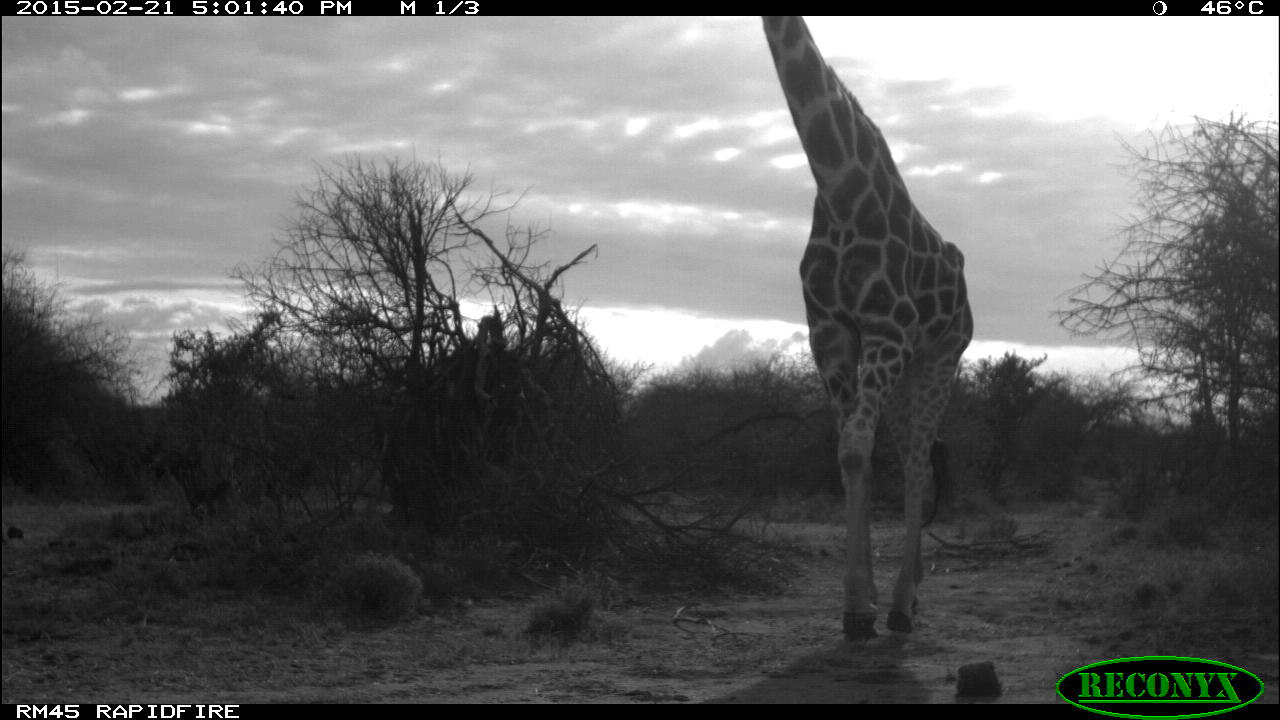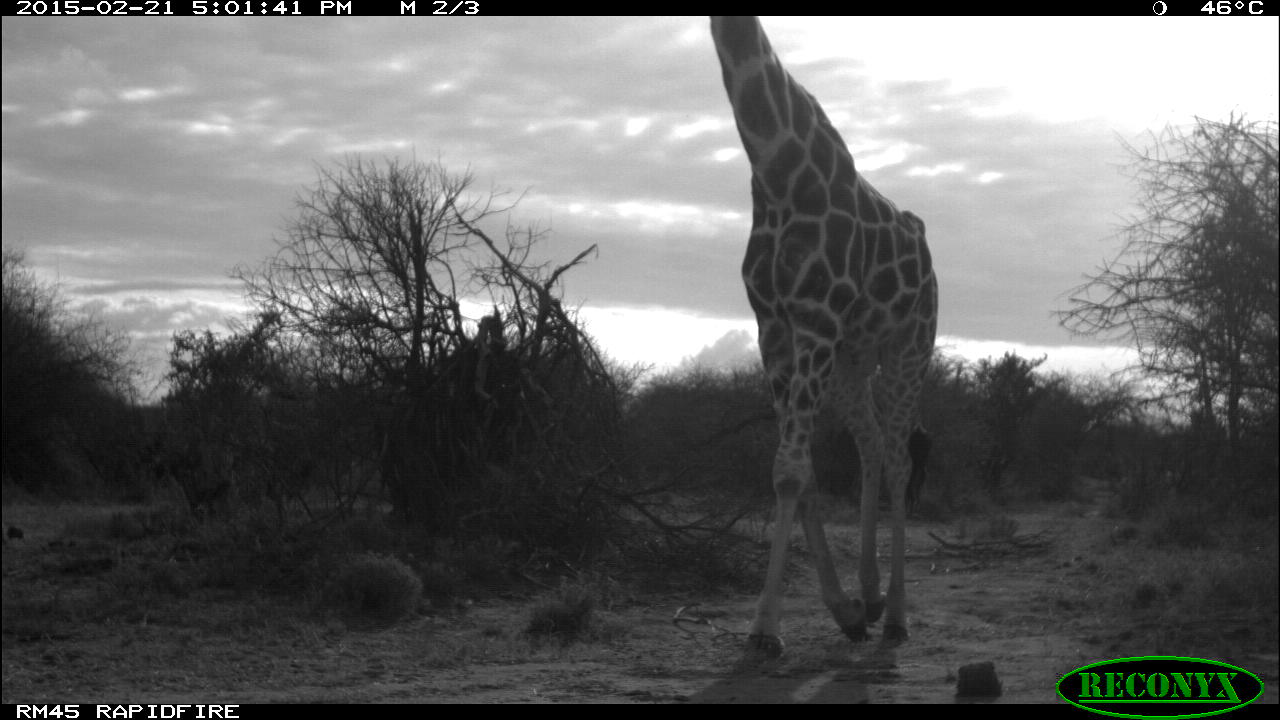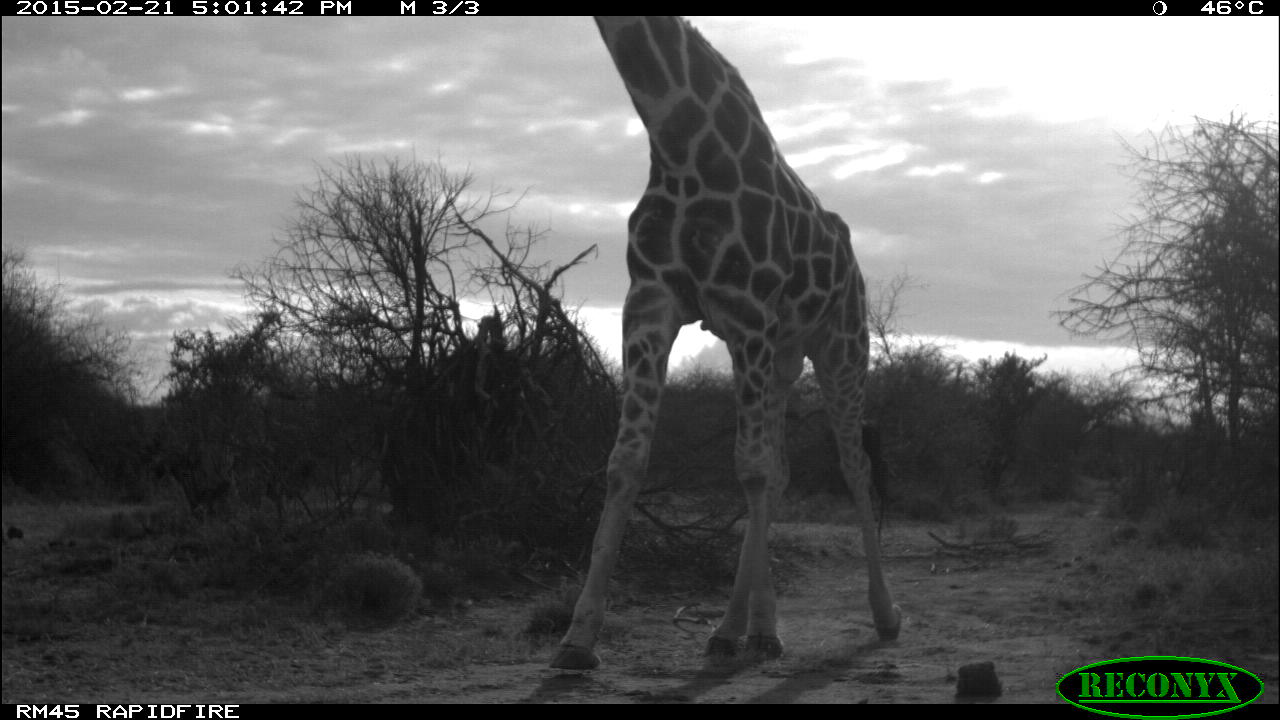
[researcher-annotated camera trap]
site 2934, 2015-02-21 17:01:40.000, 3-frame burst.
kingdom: Animalia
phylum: Chordata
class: Mammalia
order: Artiodactyla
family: Giraffidae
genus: Giraffa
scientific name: Giraffa camelopardalis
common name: giraffe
Giraffa camelopardalis (giraffe), count 1.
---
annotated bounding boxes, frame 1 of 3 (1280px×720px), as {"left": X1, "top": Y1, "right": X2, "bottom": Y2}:
giraffa camelopardalis: {"left": 756, "top": 14, "right": 972, "bottom": 641}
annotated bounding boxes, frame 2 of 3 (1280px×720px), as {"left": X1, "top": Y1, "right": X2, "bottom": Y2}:
giraffa camelopardalis: {"left": 703, "top": 14, "right": 936, "bottom": 663}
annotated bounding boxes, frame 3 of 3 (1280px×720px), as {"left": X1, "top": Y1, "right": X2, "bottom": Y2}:
giraffa camelopardalis: {"left": 551, "top": 13, "right": 905, "bottom": 673}